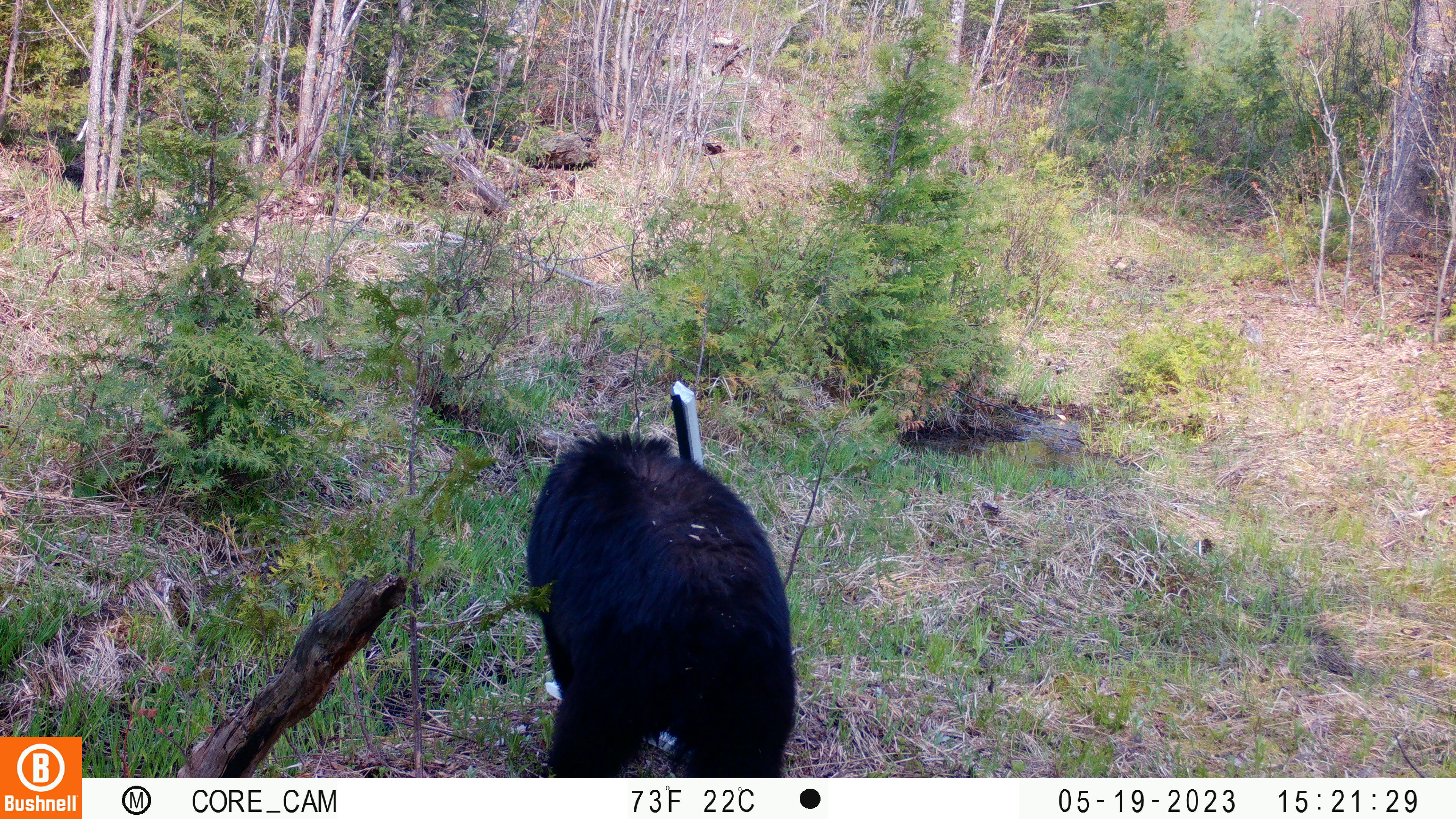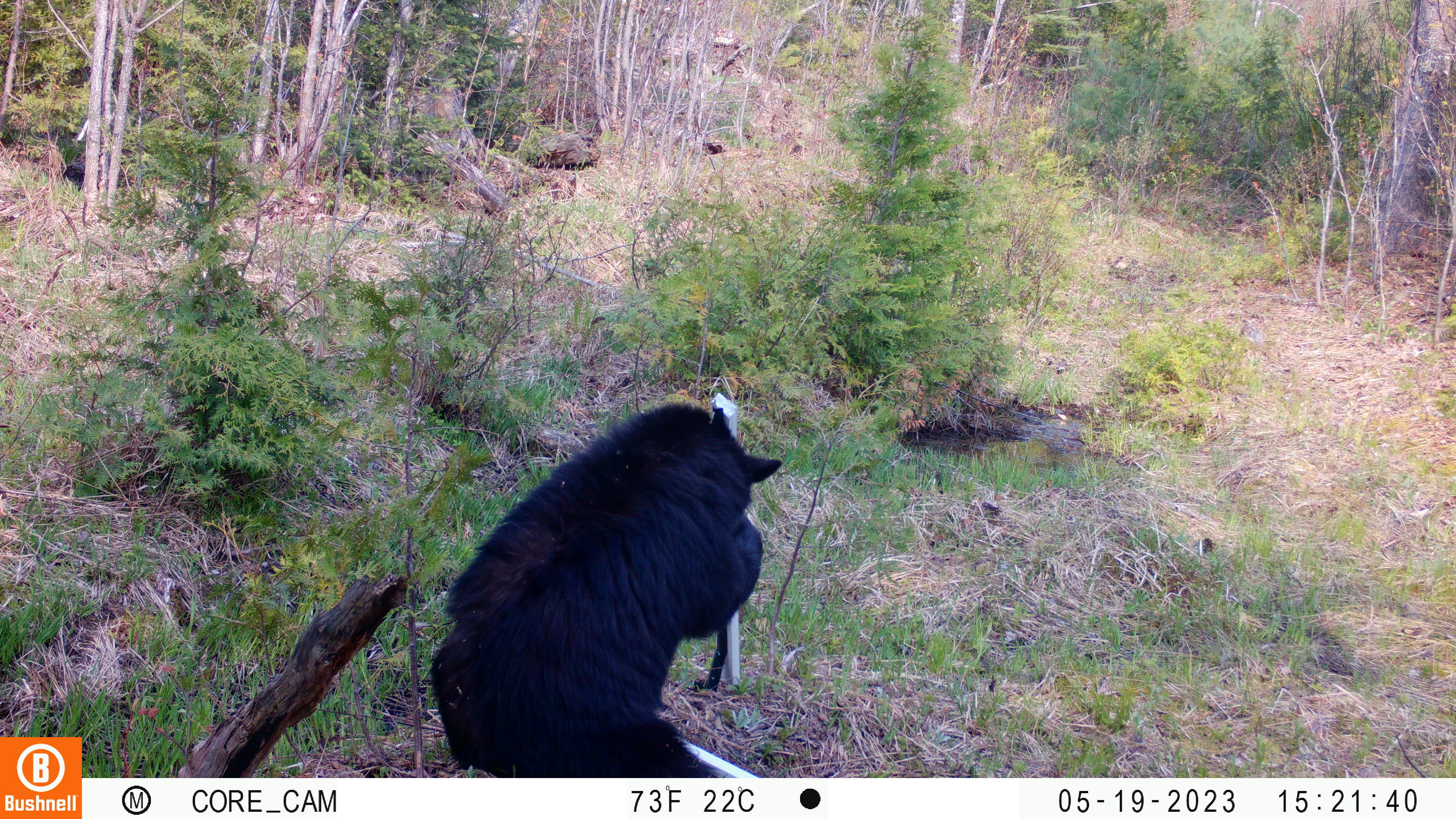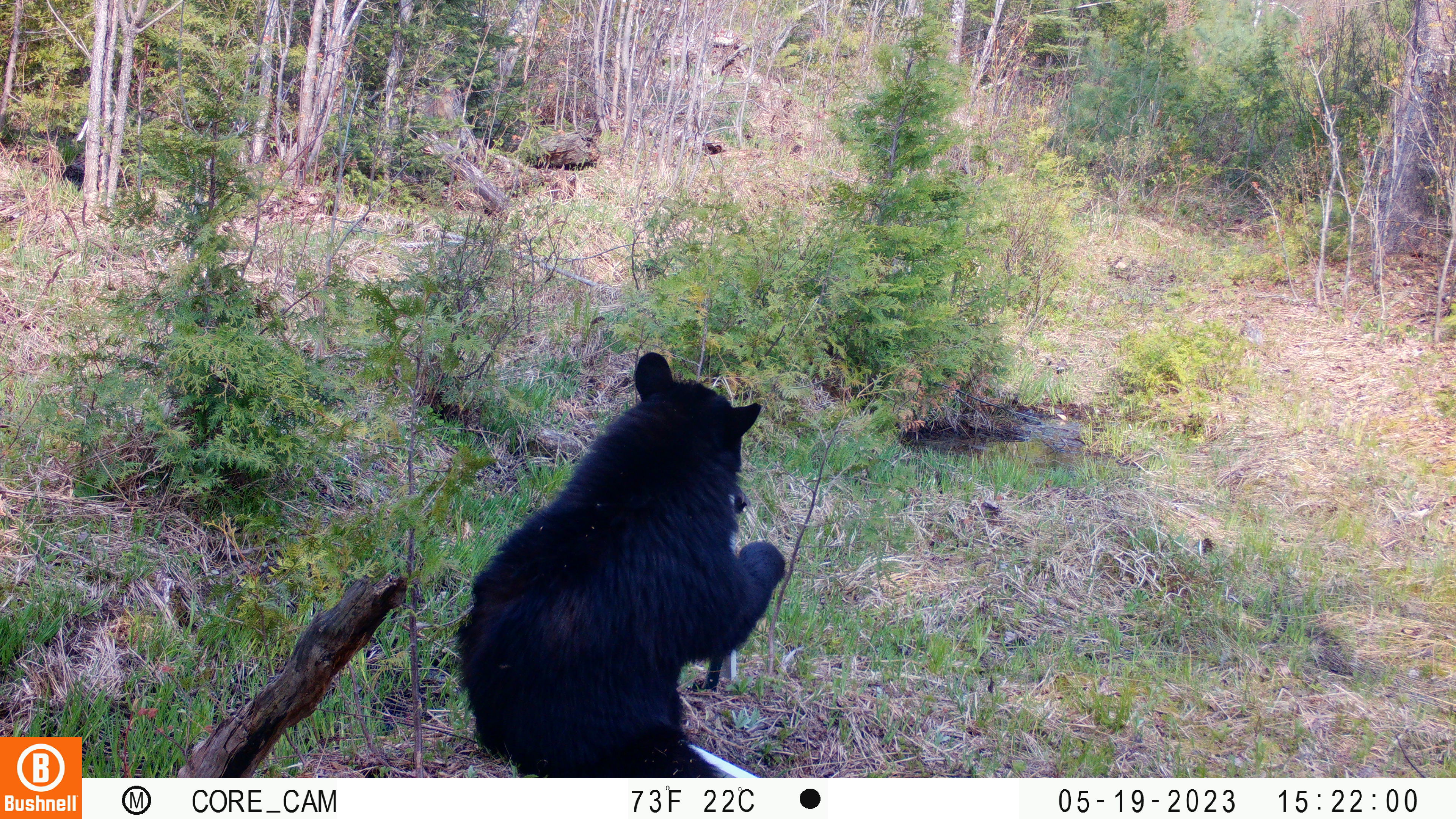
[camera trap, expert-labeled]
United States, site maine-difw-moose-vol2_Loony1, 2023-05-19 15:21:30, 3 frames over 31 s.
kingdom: Animalia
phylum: Chordata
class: Mammalia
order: Carnivora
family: Ursidae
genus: Ursus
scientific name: Ursus americanus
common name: black bear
Black bear (Ursus americanus).